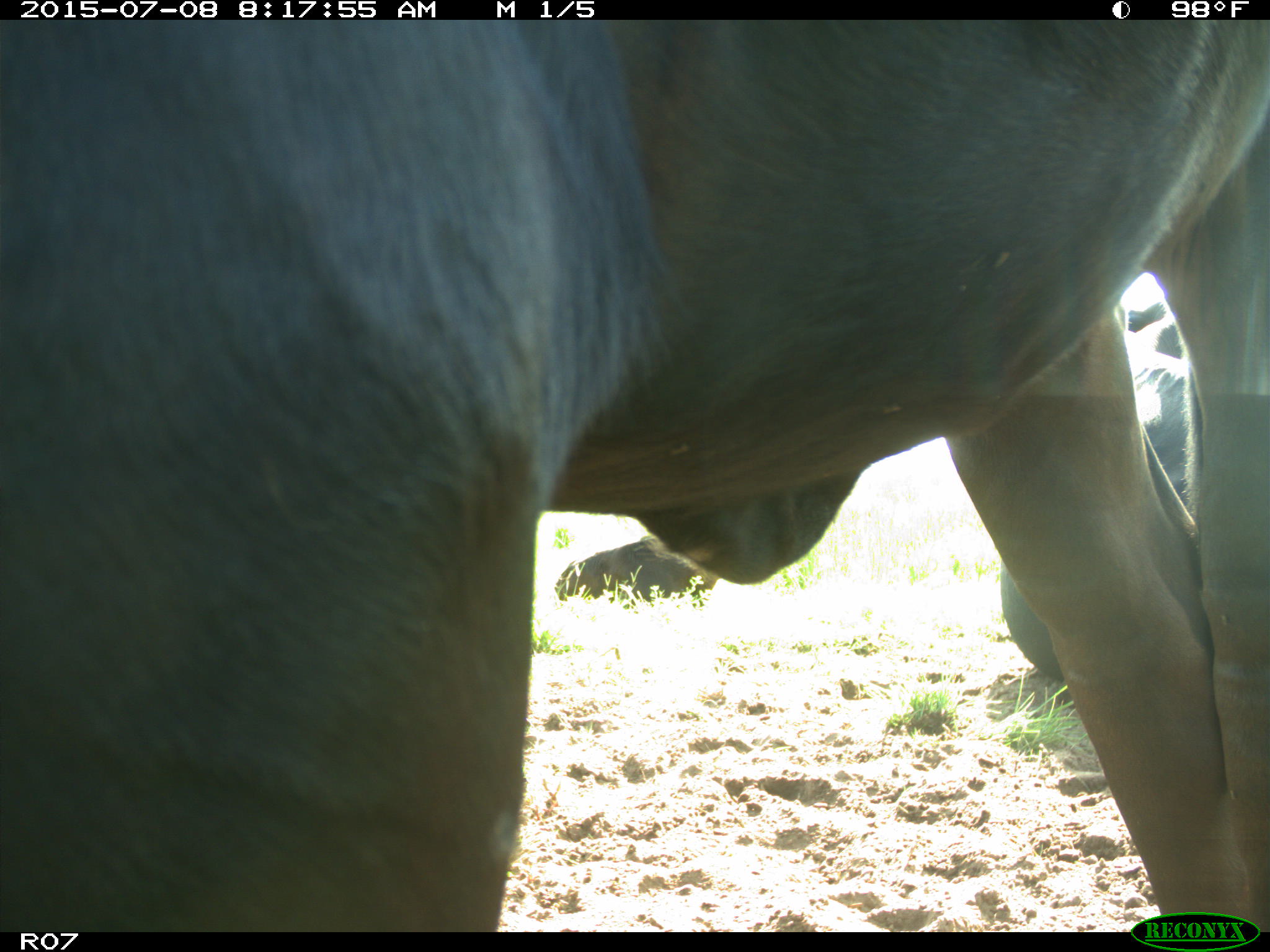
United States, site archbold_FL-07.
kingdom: Animalia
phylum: Chordata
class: Mammalia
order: Artiodactyla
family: Bovidae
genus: Bos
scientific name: Bos taurus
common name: domestic cow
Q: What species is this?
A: Bos taurus (domestic cow).